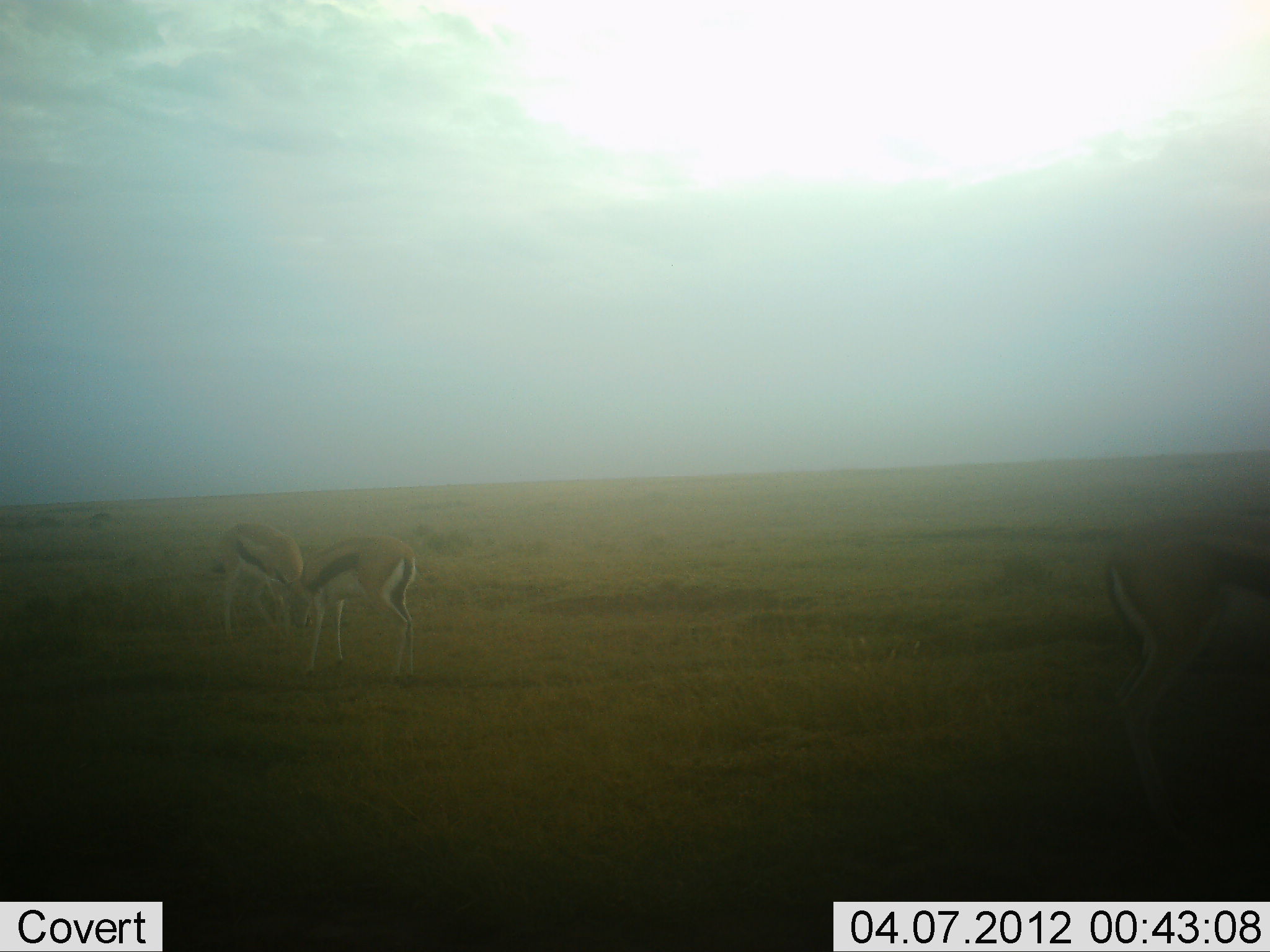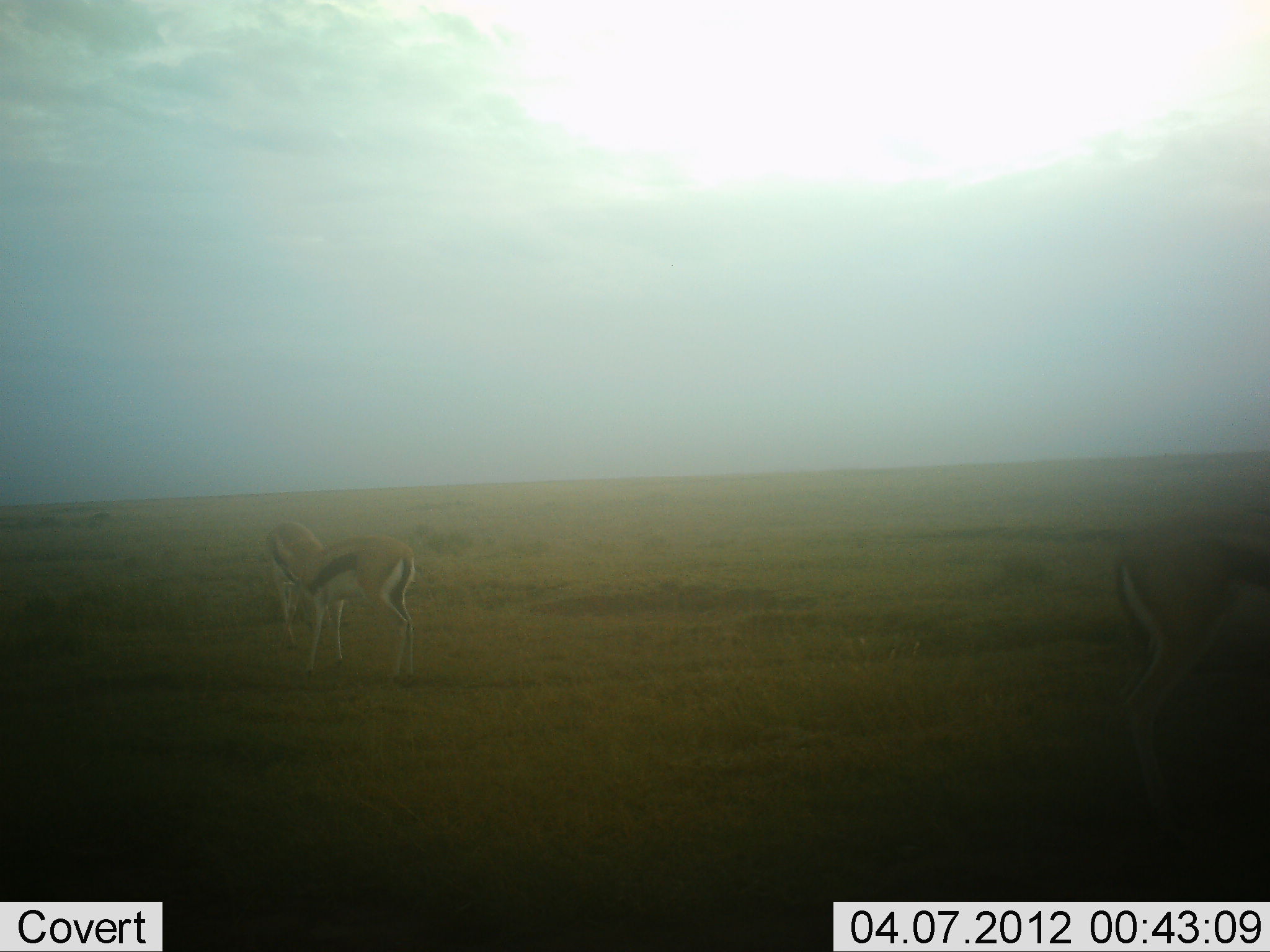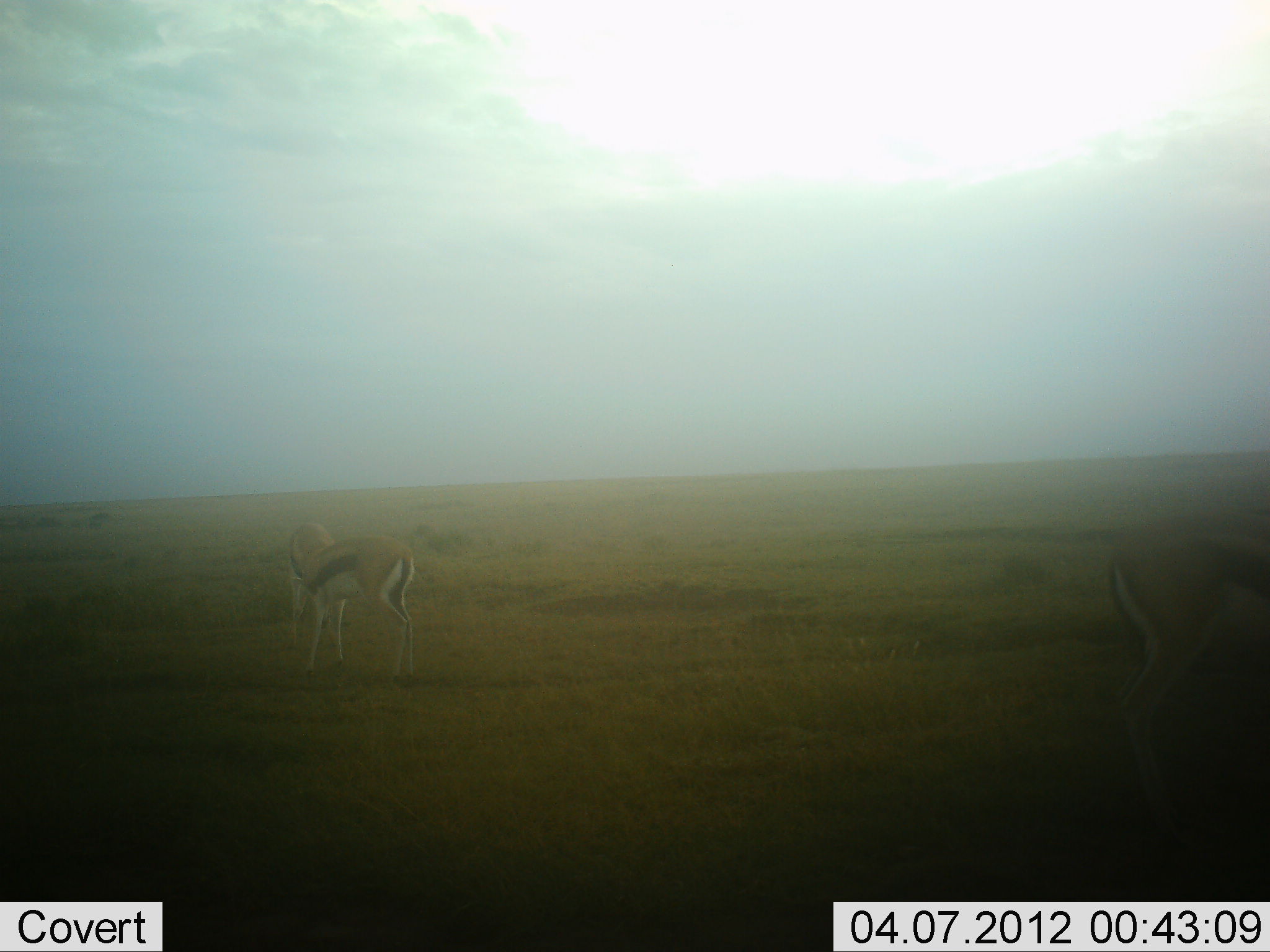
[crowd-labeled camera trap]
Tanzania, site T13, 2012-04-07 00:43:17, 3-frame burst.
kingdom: Animalia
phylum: Chordata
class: Mammalia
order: Artiodactyla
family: Bovidae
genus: Eudorcas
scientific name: Eudorcas thomsonii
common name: thomson's gazelle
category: gazellethomsons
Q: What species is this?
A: Gazellethomsons (thomson's gazelle) (Eudorcas thomsonii).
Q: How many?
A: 3.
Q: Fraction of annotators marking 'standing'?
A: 45%.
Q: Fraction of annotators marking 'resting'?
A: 0%.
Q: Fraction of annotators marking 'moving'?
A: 14%.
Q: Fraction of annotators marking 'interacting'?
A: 0%.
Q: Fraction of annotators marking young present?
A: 0%.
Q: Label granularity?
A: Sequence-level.